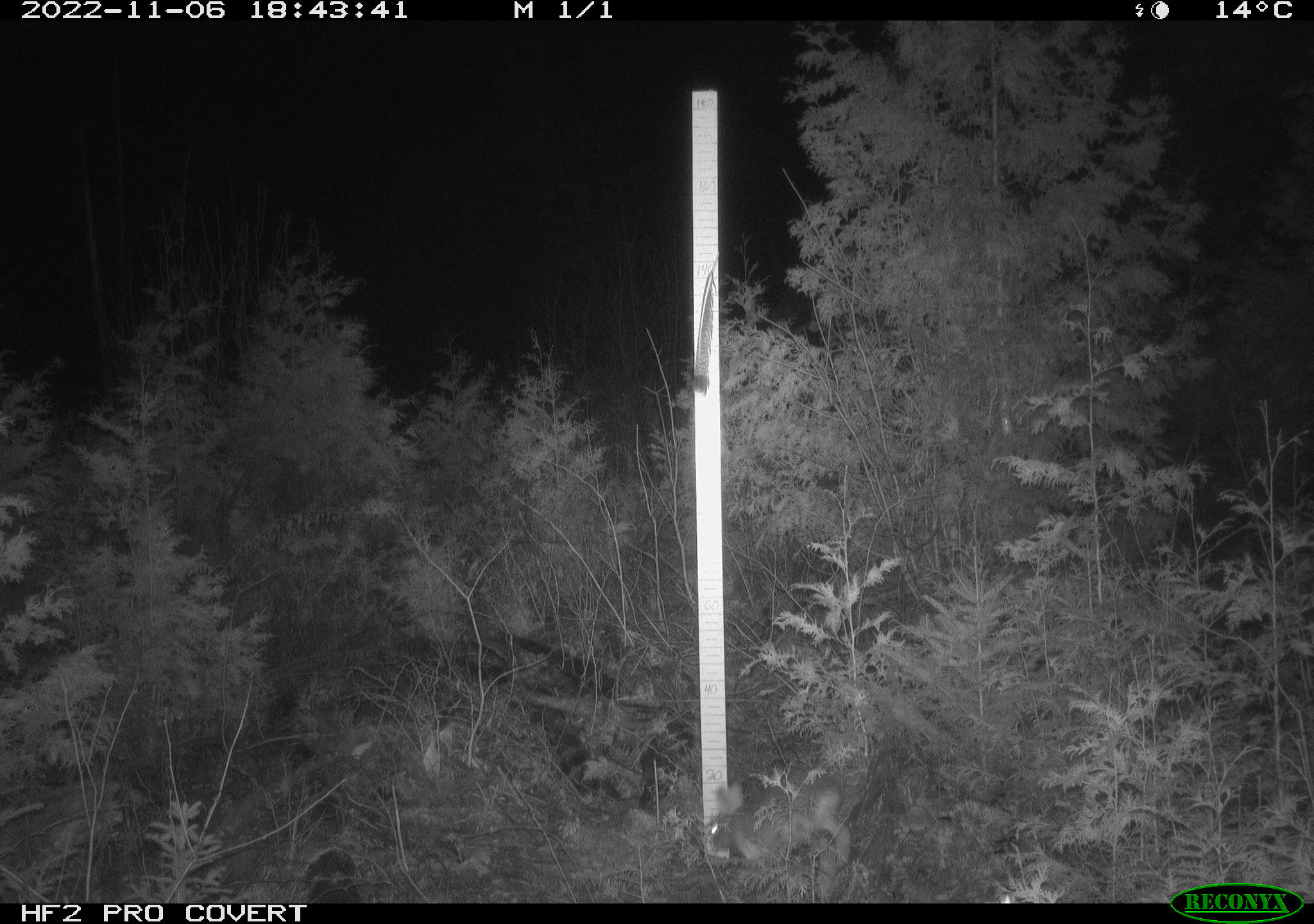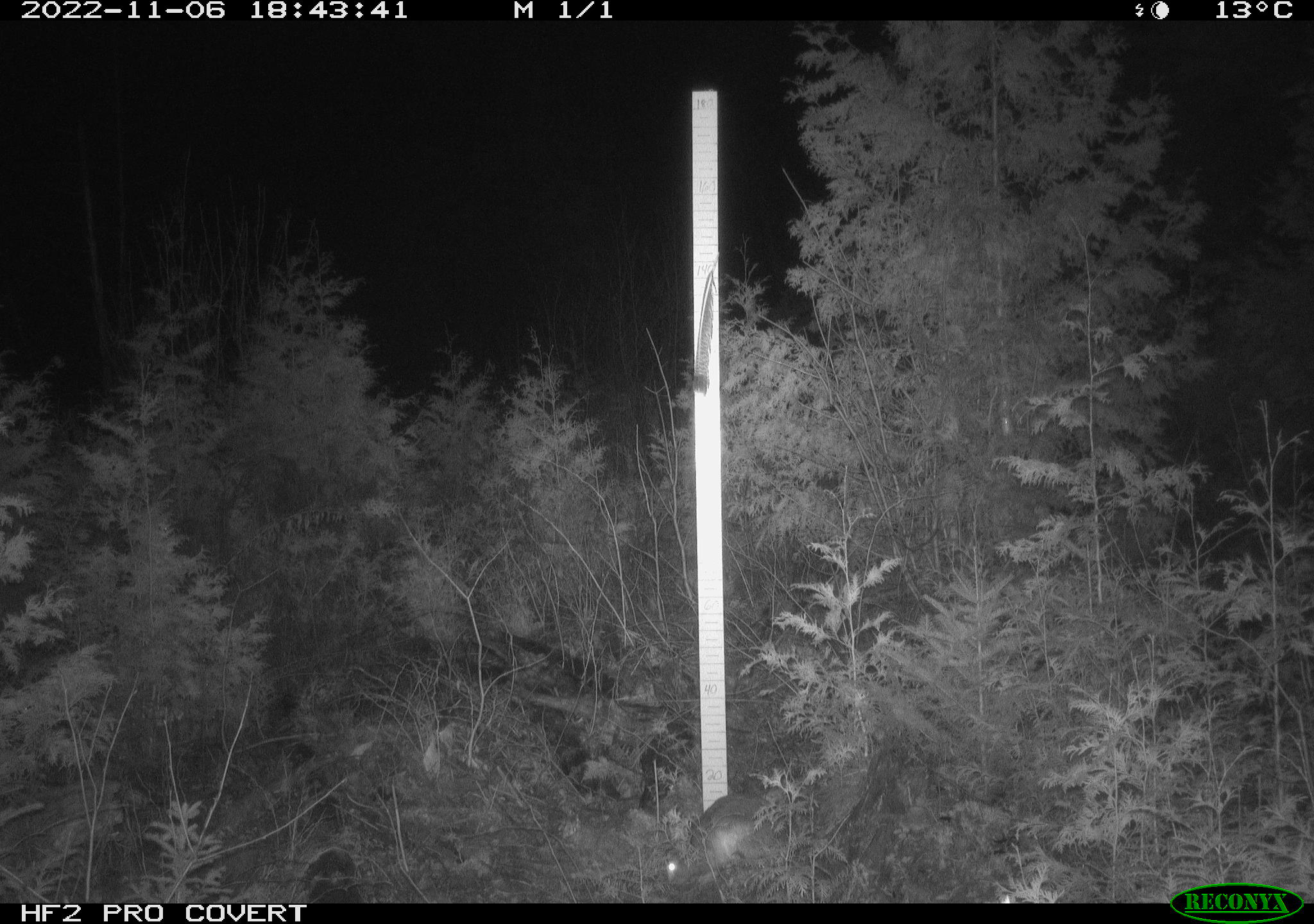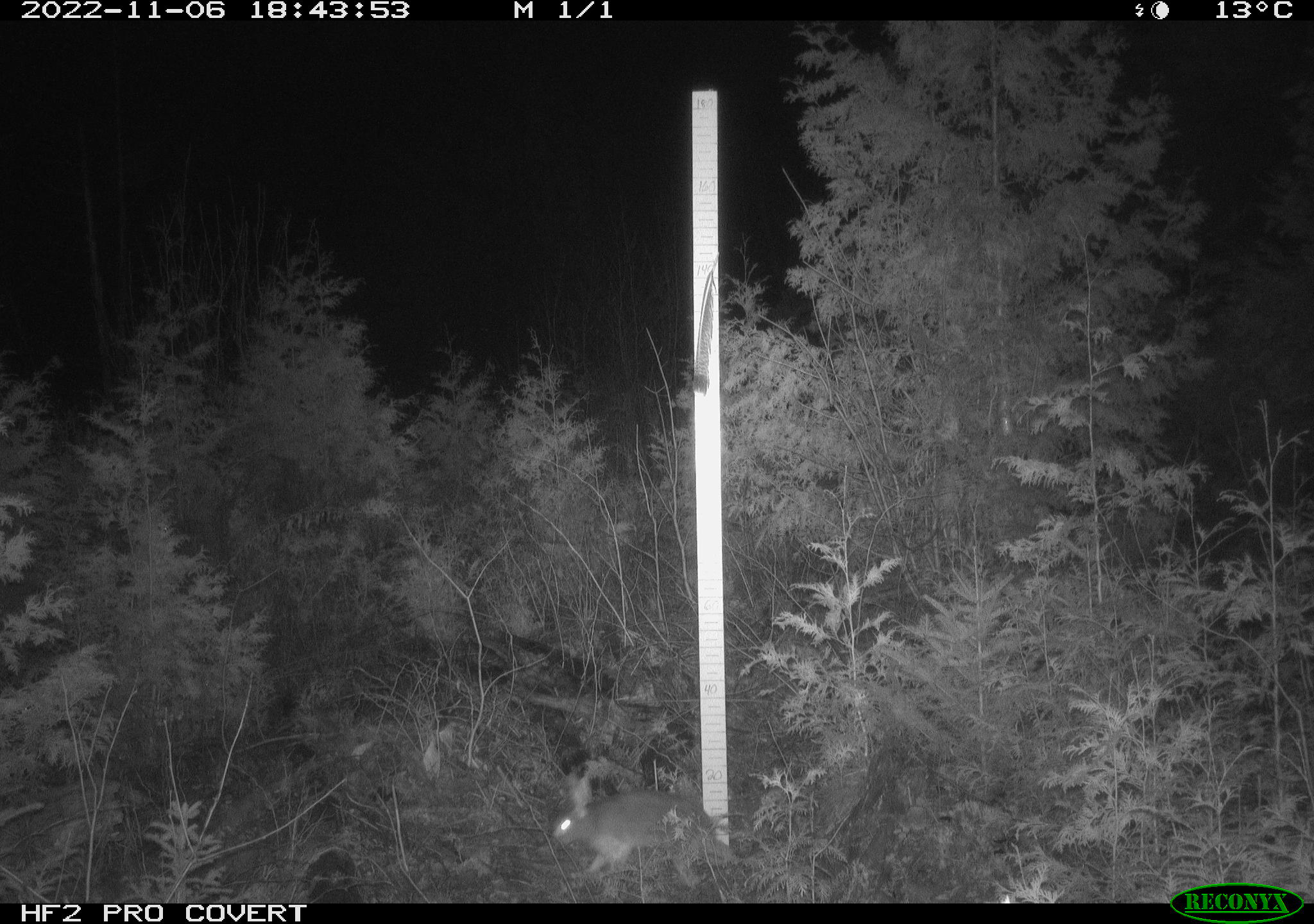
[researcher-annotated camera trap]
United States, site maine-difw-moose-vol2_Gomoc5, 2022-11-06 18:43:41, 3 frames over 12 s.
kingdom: Animalia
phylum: Chordata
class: Mammalia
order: Lagomorpha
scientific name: Lagomorpha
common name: rabbit or hare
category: rabbit or hare sp.